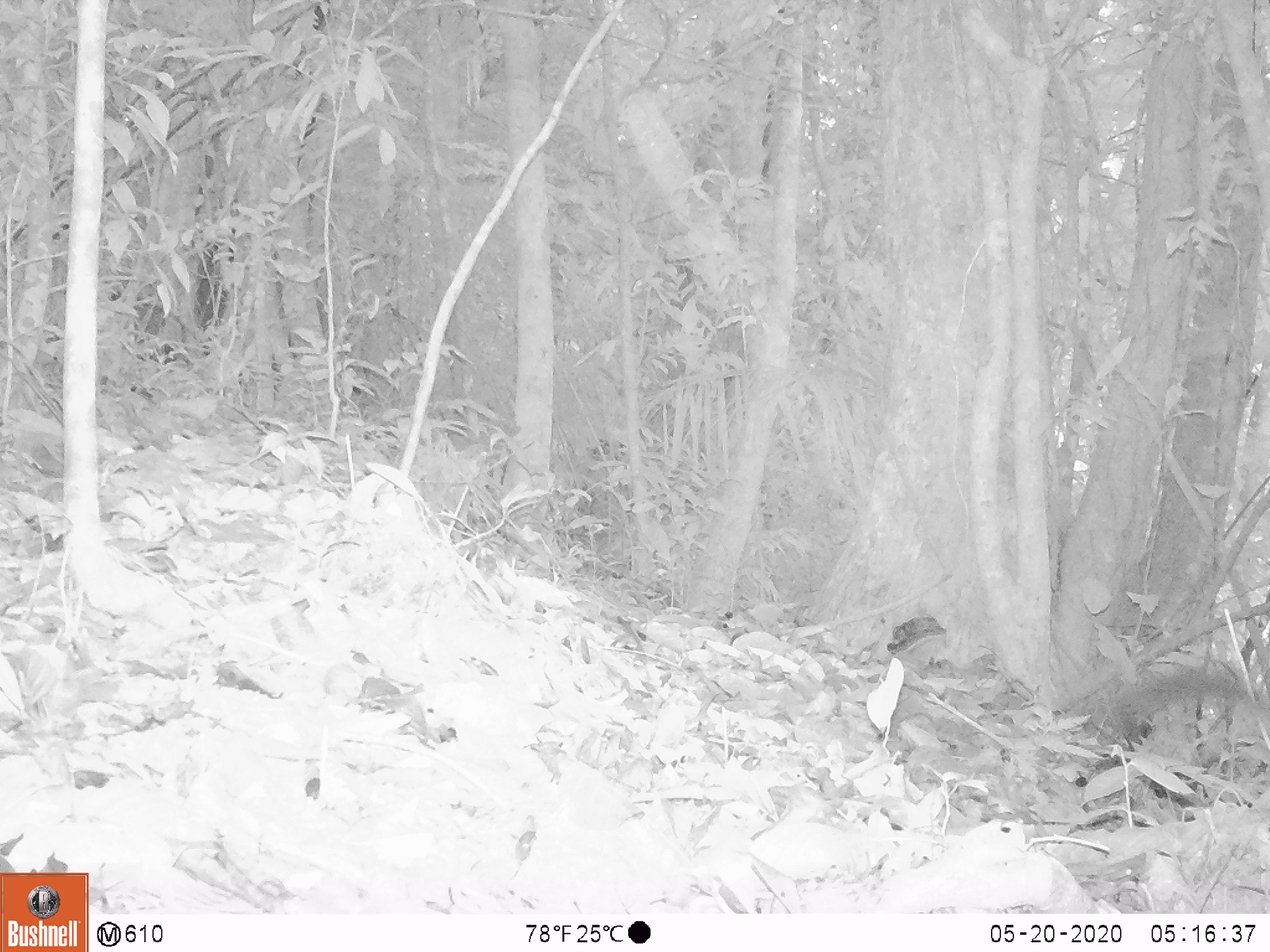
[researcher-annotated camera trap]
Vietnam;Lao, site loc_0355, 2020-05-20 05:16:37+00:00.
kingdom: Animalia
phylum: Chordata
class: Mammalia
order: Carnivora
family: Viverridae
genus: Paguma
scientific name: Paguma larvata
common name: masked palm civet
Masked palm civet (Paguma larvata). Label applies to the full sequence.